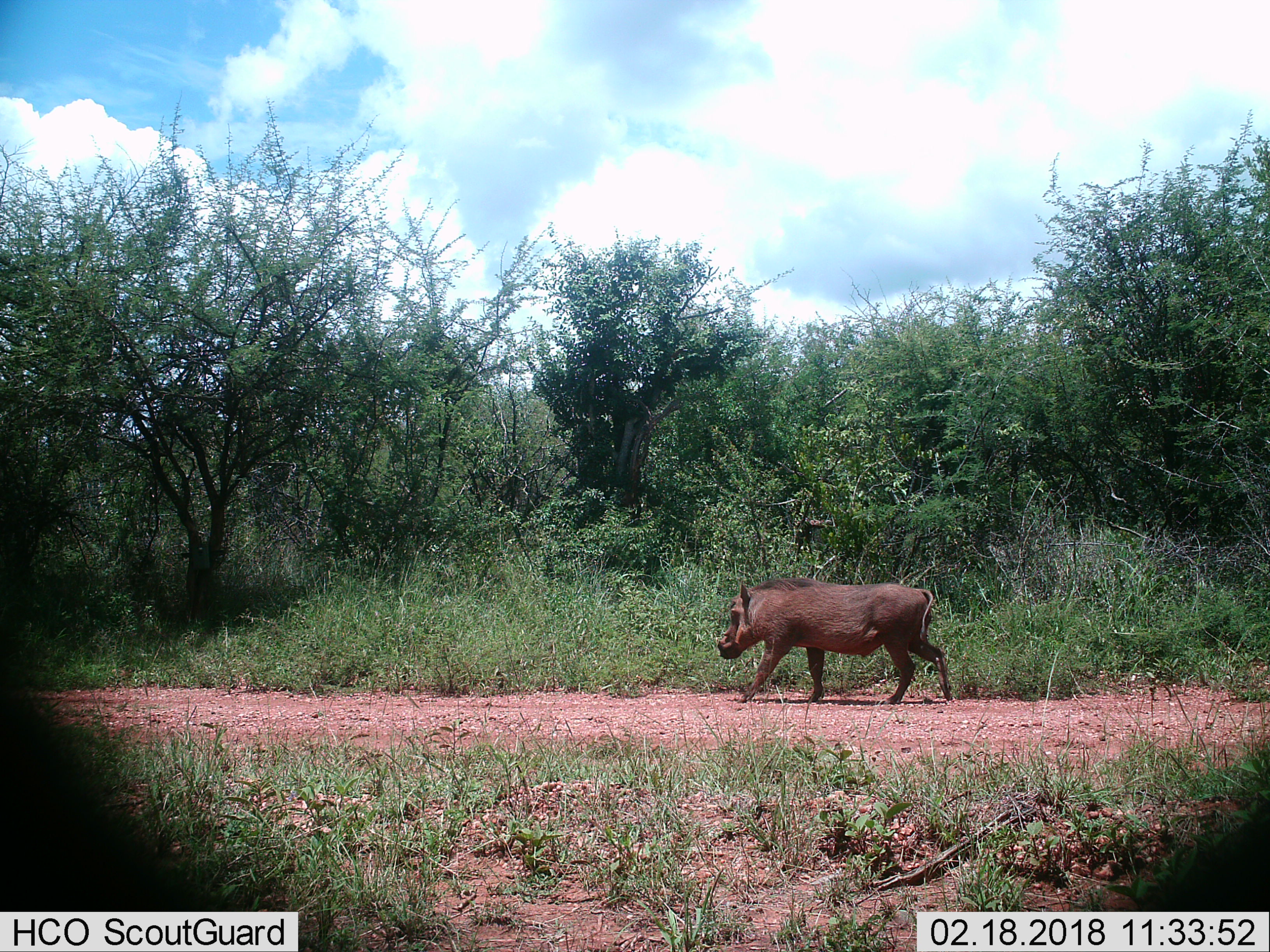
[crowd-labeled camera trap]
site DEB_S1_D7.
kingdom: Animalia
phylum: Chordata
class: Mammalia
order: Artiodactyla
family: Suidae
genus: Phacochoerus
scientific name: Phacochoerus africanus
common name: warthog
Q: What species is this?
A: Warthog (Phacochoerus africanus).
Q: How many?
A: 1.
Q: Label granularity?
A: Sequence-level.